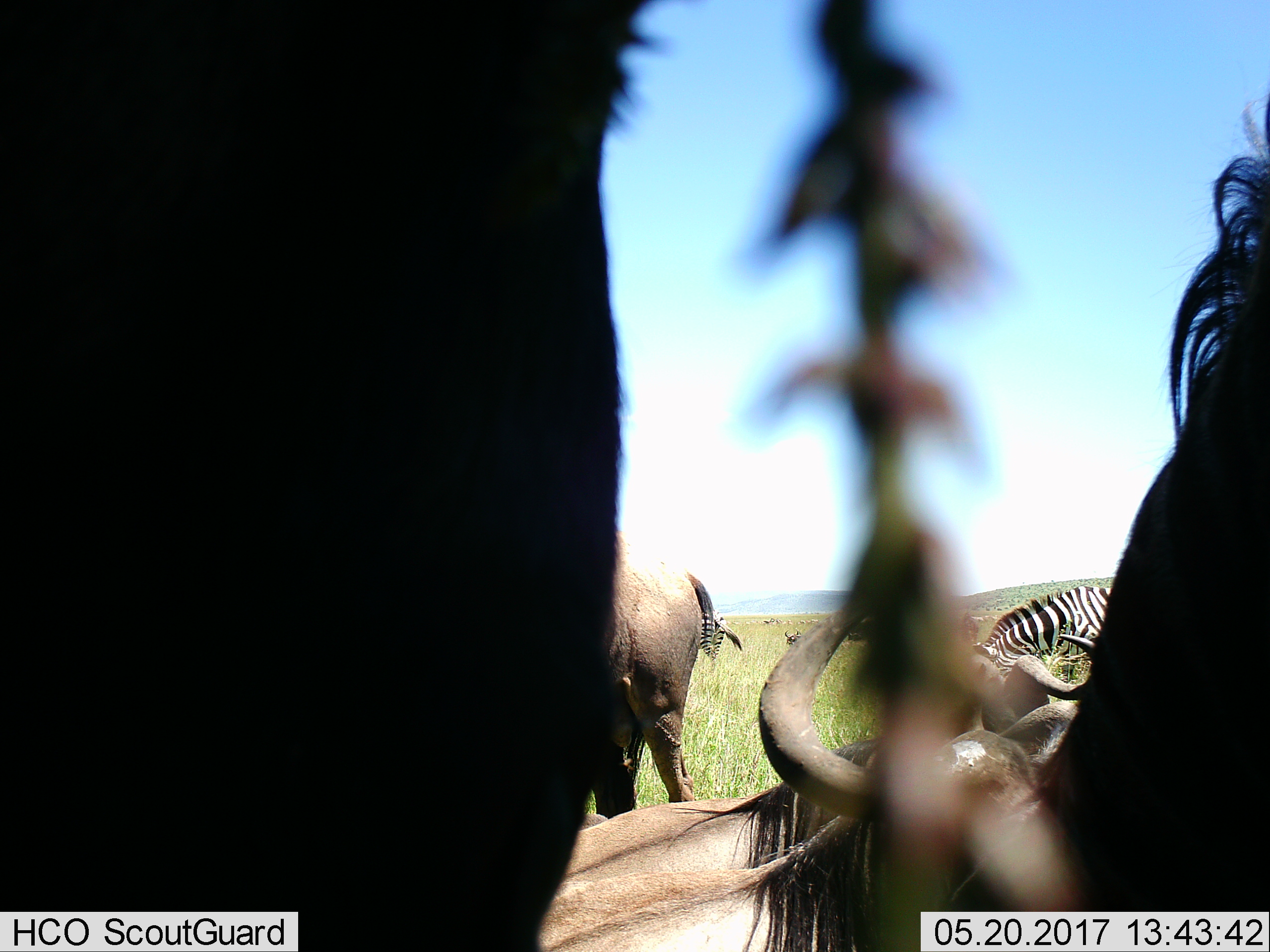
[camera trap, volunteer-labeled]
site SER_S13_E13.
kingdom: Animalia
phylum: Chordata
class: Mammalia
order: Artiodactyla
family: Bovidae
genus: Connochaetes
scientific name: Connochaetes taurinus taurinus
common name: blue wildebeest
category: wildebeestblue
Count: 4.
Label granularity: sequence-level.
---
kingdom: Animalia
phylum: Chordata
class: Mammalia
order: Perissodactyla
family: Equidae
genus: Equus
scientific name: Equus quagga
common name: plains zebra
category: zebraplains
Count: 2.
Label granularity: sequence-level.